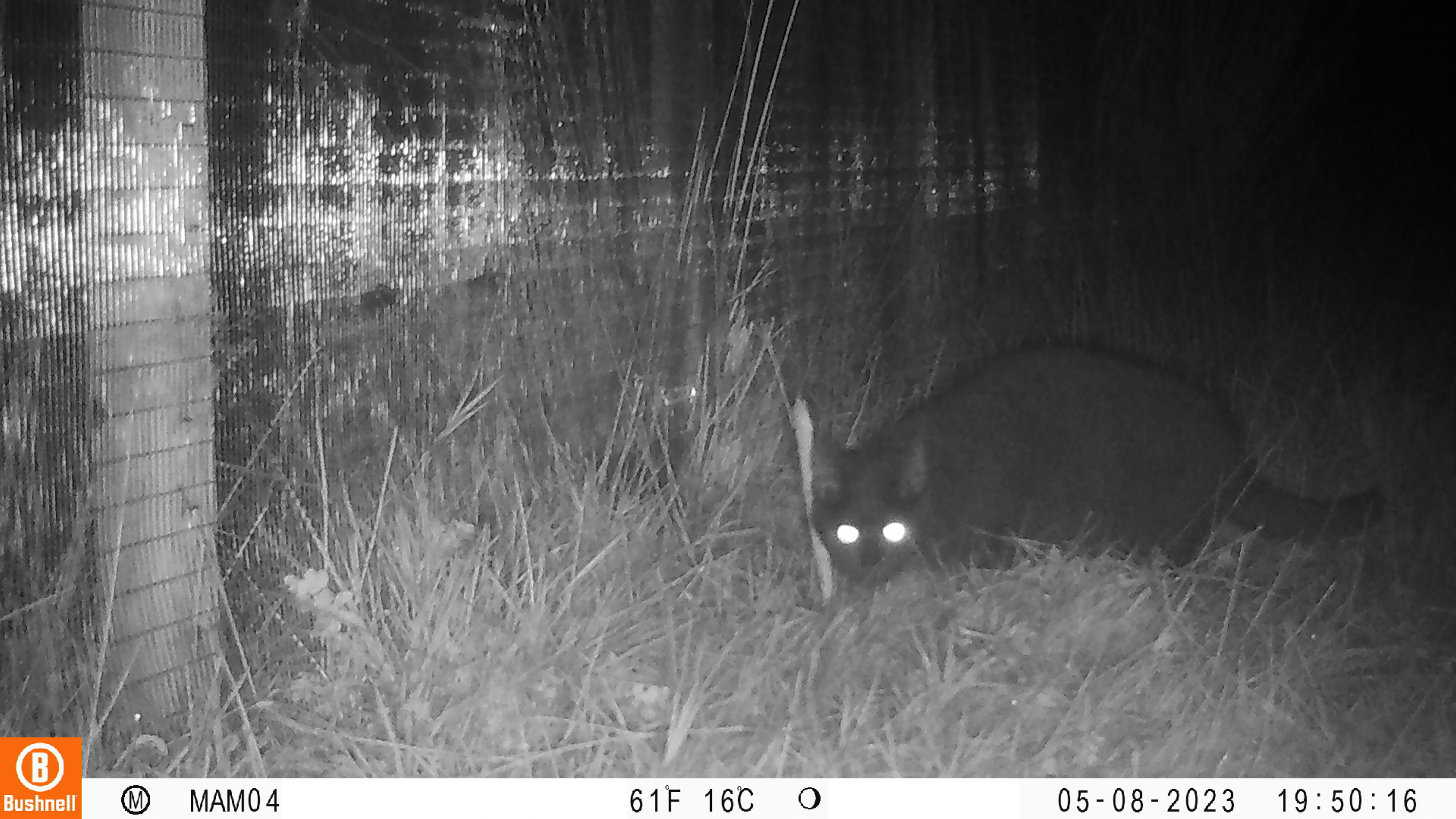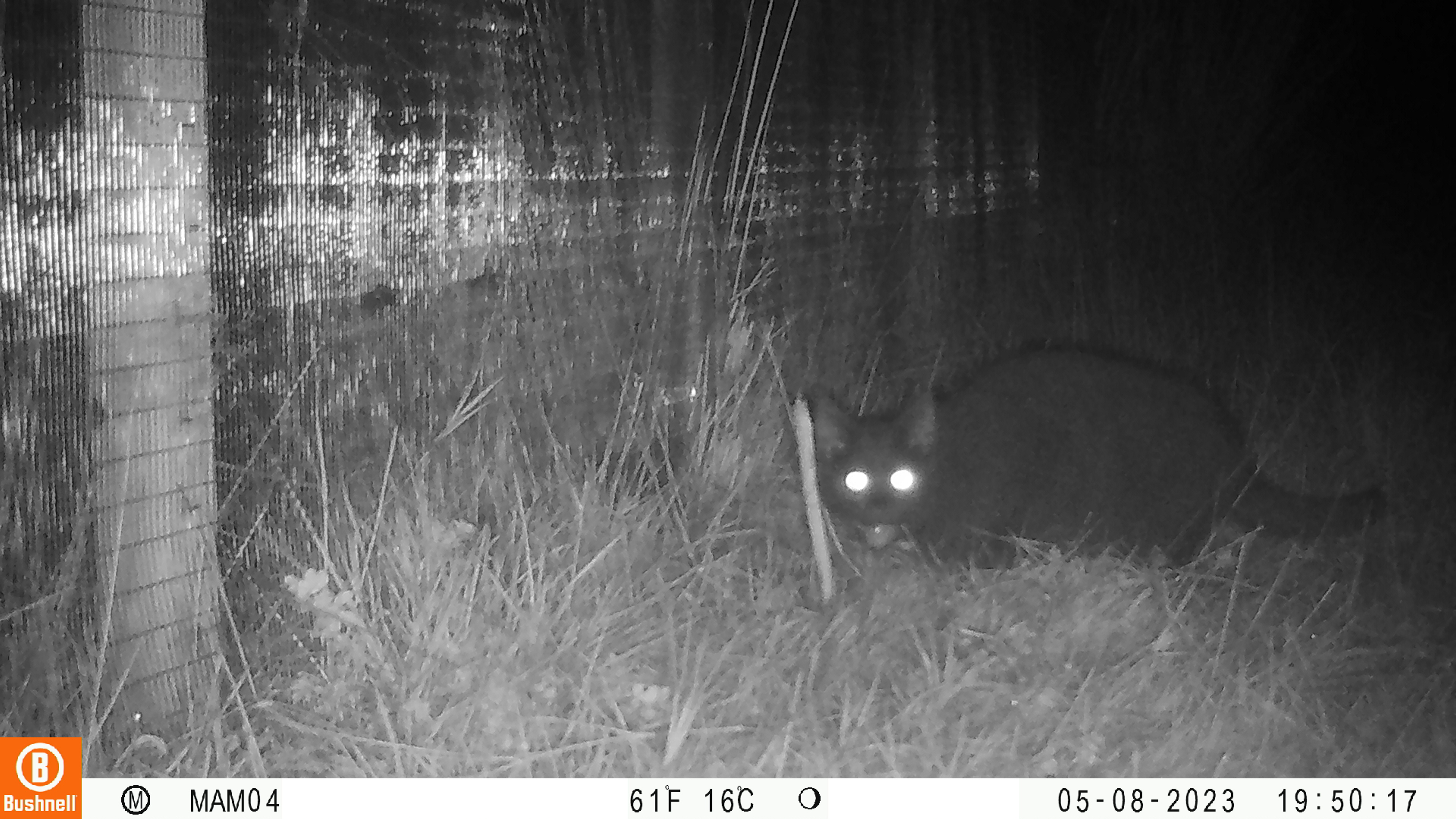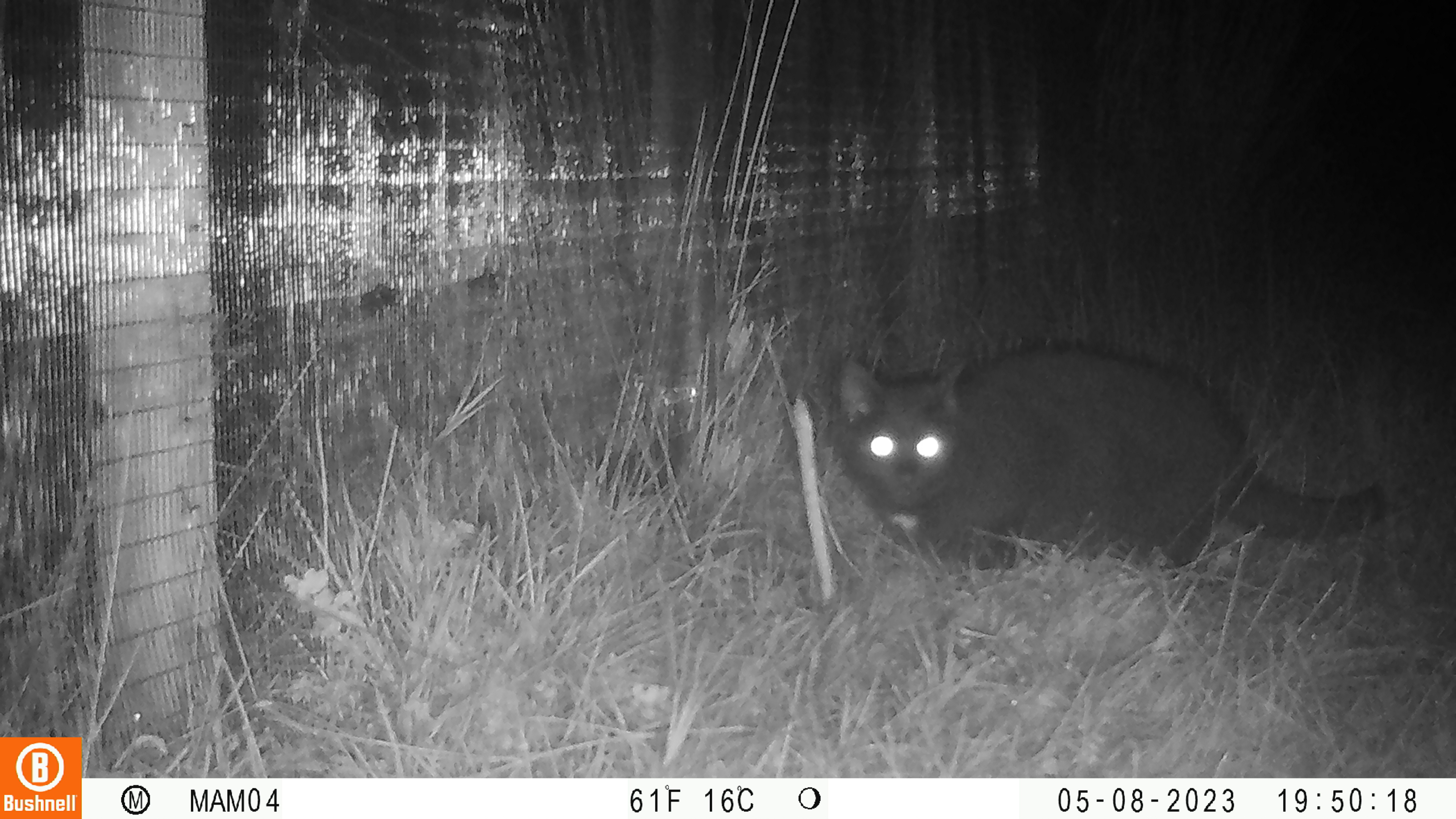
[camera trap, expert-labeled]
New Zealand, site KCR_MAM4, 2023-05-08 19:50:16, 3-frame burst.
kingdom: Animalia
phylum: Chordata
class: Mammalia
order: Carnivora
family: Felidae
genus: Felis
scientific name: Felis catus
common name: domestic cat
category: cat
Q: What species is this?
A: Cat (domestic cat) (Felis catus).